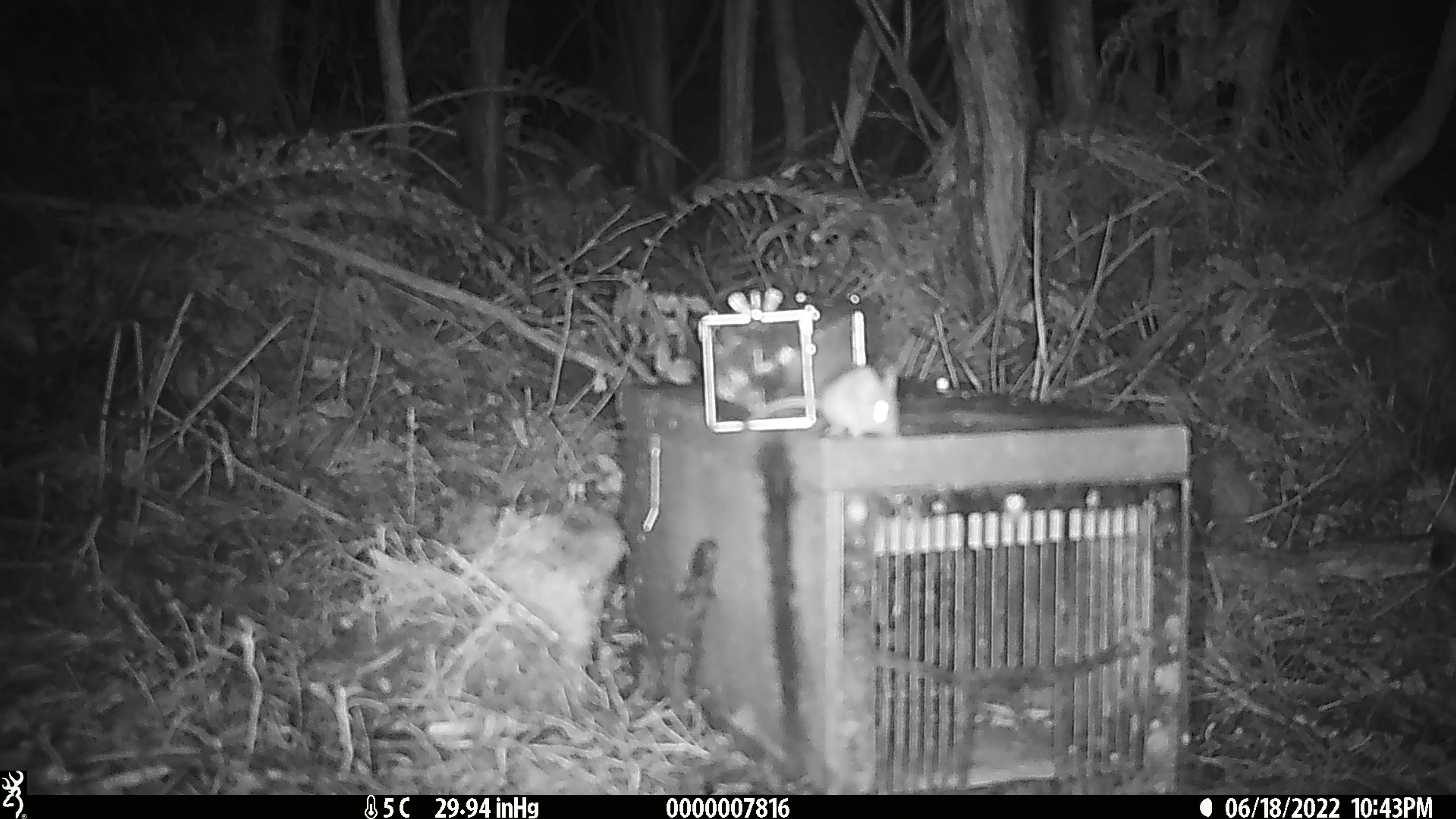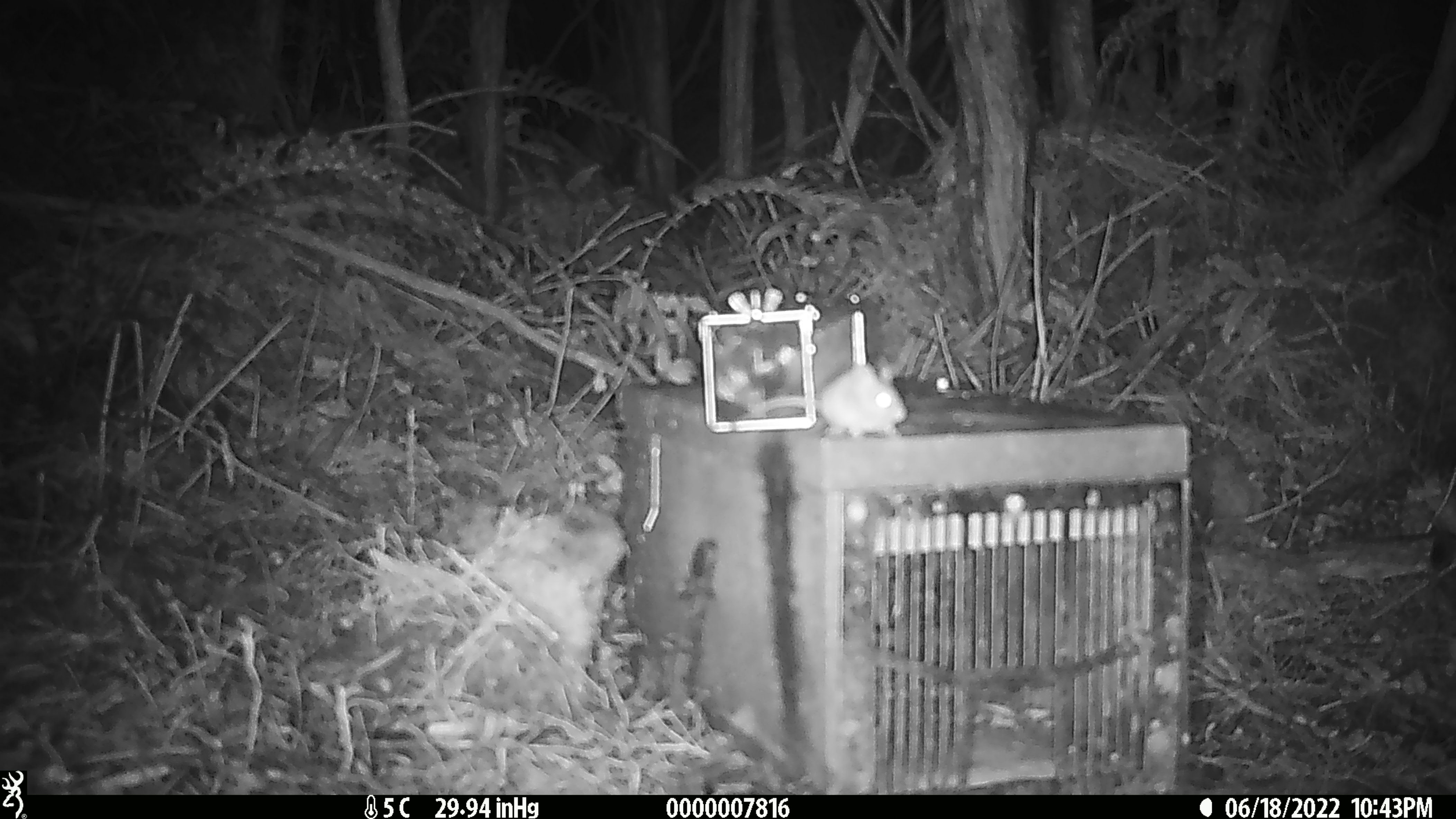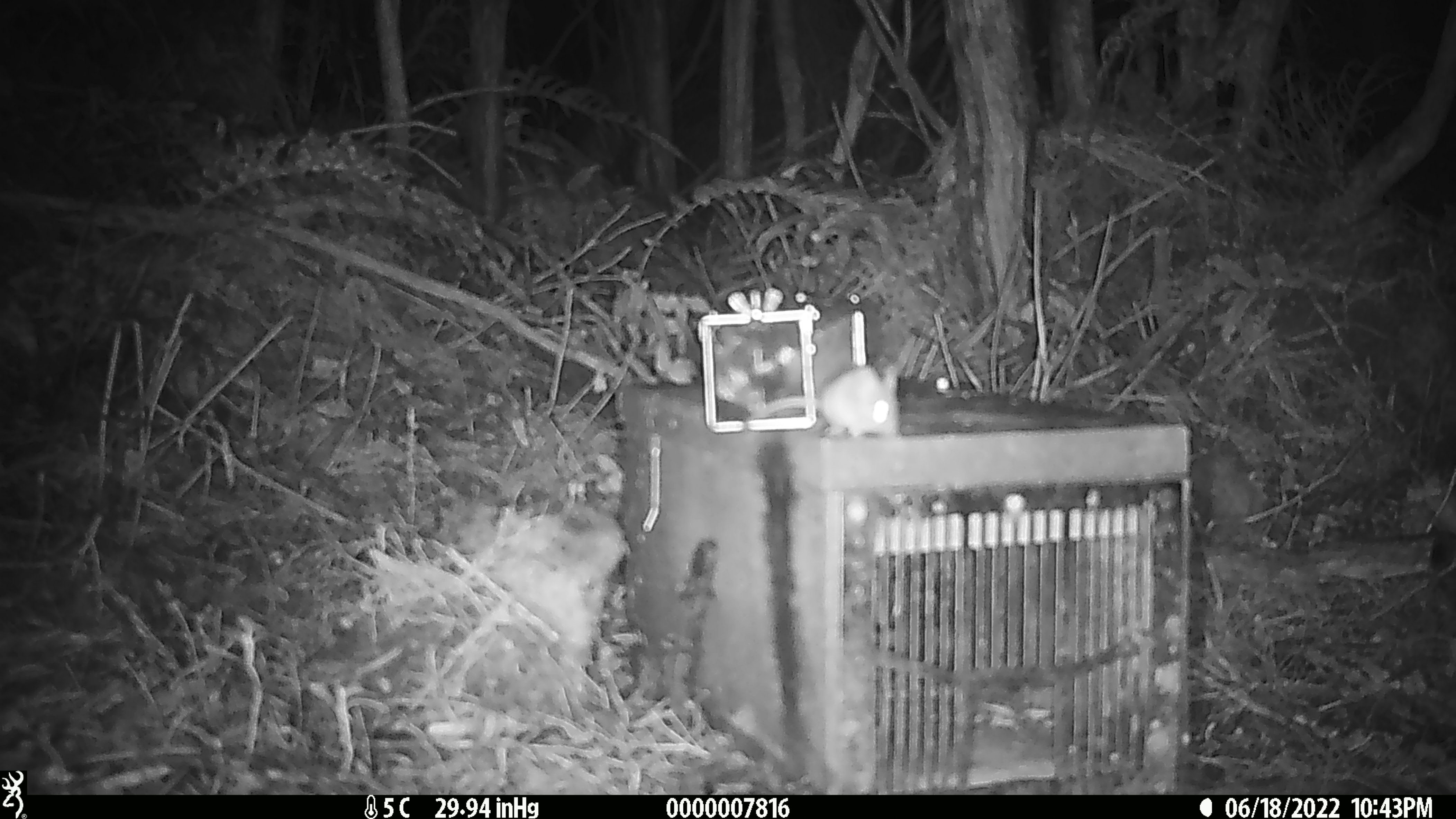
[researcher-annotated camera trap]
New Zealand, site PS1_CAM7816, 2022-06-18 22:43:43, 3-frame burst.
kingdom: Animalia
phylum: Chordata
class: Mammalia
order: Rodentia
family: Muridae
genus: Mus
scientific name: Mus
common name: mouse